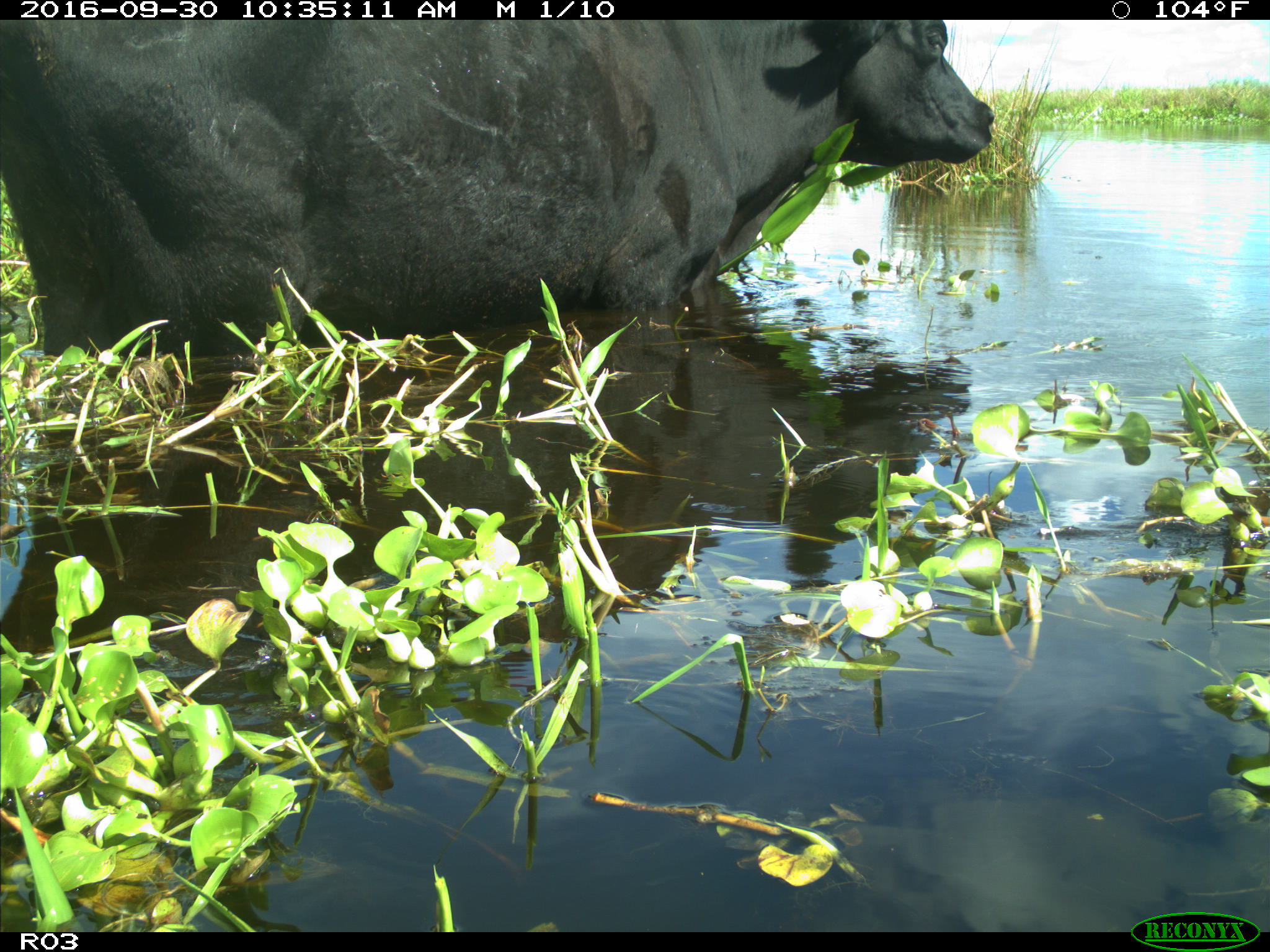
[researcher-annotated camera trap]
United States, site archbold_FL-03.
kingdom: Animalia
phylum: Chordata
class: Mammalia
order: Artiodactyla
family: Bovidae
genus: Bos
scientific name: Bos taurus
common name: domestic cow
Bos taurus (domestic cow).